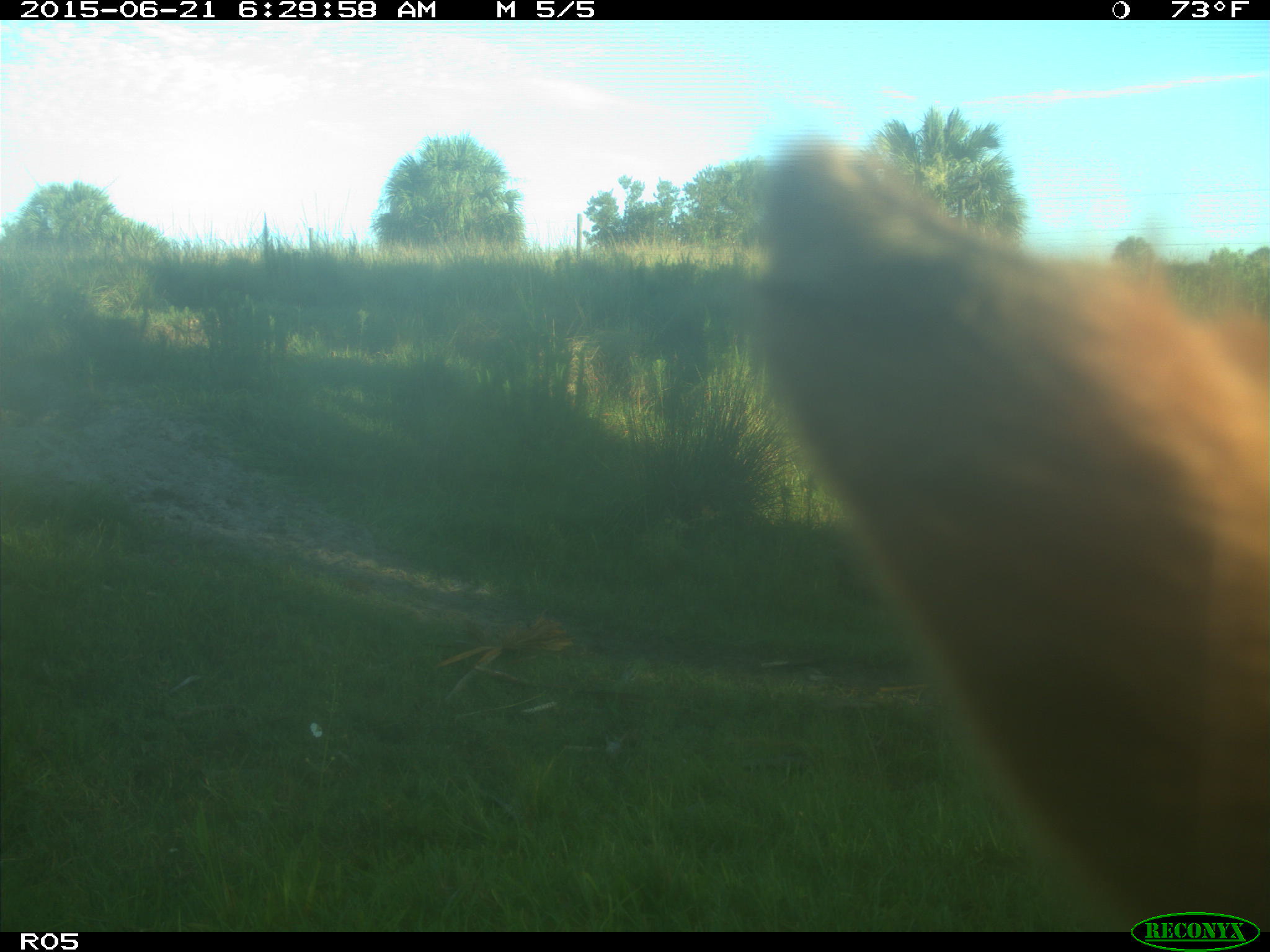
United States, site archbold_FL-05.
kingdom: Animalia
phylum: Chordata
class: Mammalia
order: Artiodactyla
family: Bovidae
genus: Bos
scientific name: Bos taurus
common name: domestic cow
Bos taurus (domestic cow).